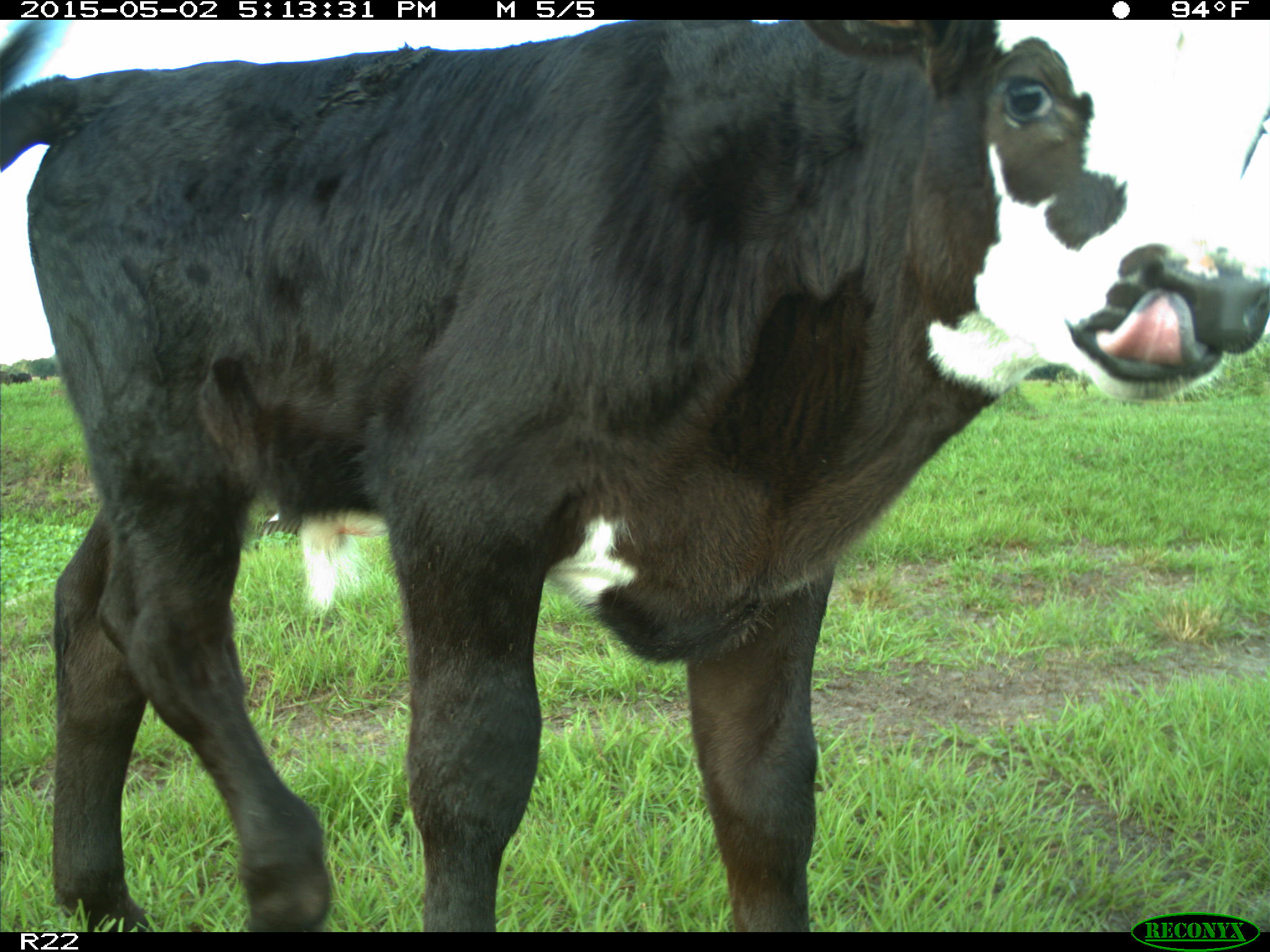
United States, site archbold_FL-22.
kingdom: Animalia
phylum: Chordata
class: Mammalia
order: Artiodactyla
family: Bovidae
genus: Bos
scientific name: Bos taurus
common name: domestic cow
Bos taurus (domestic cow).